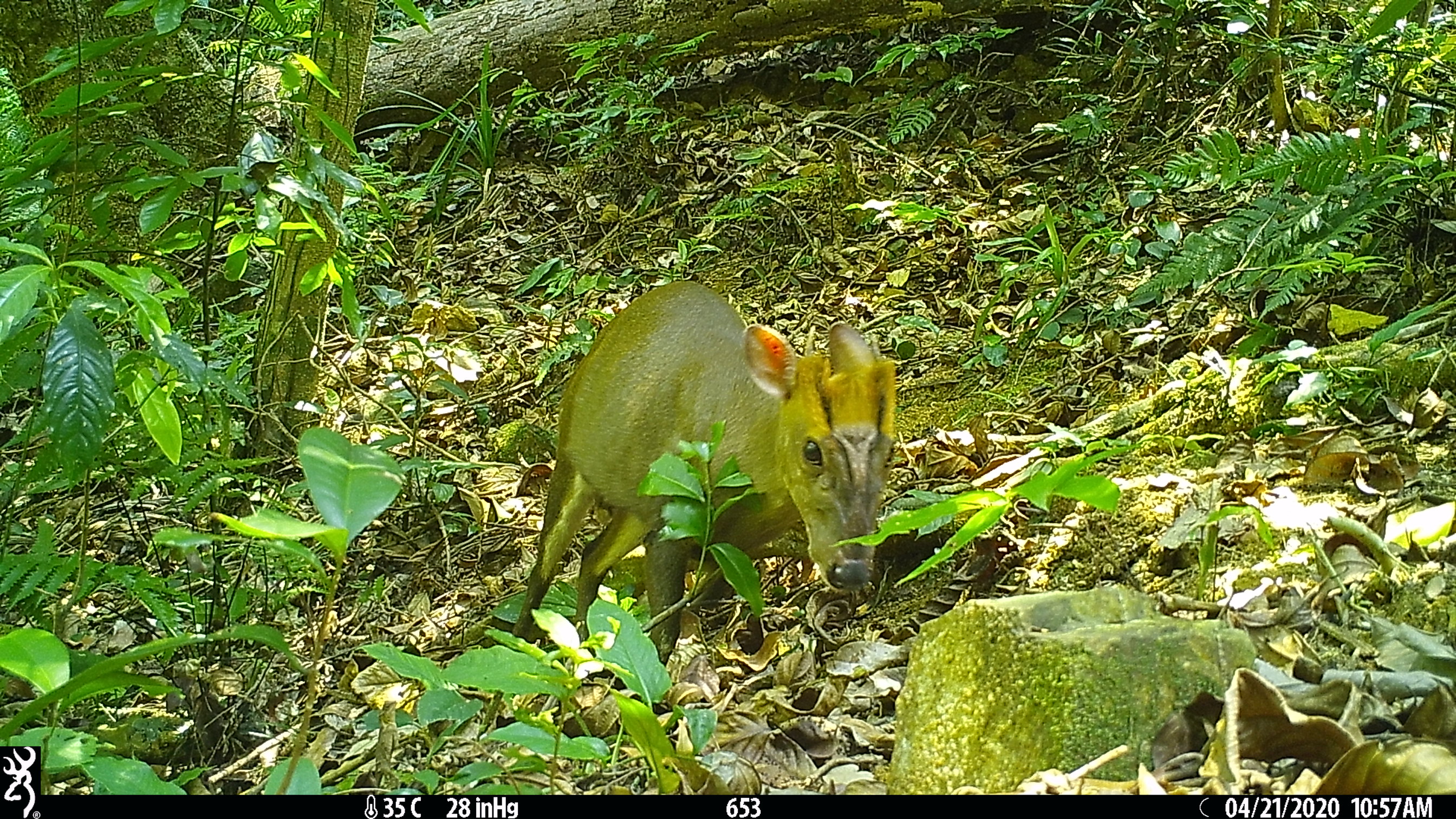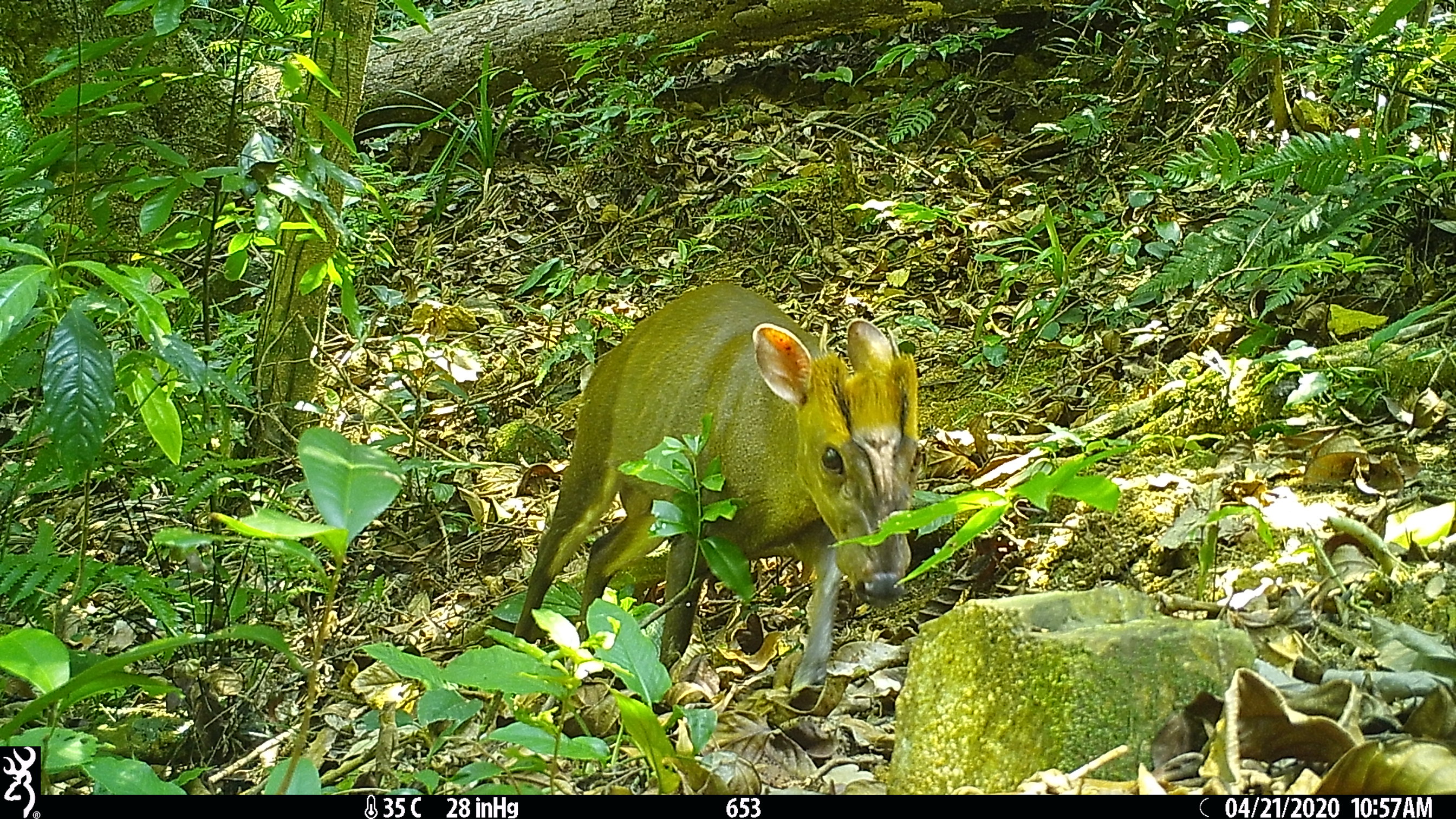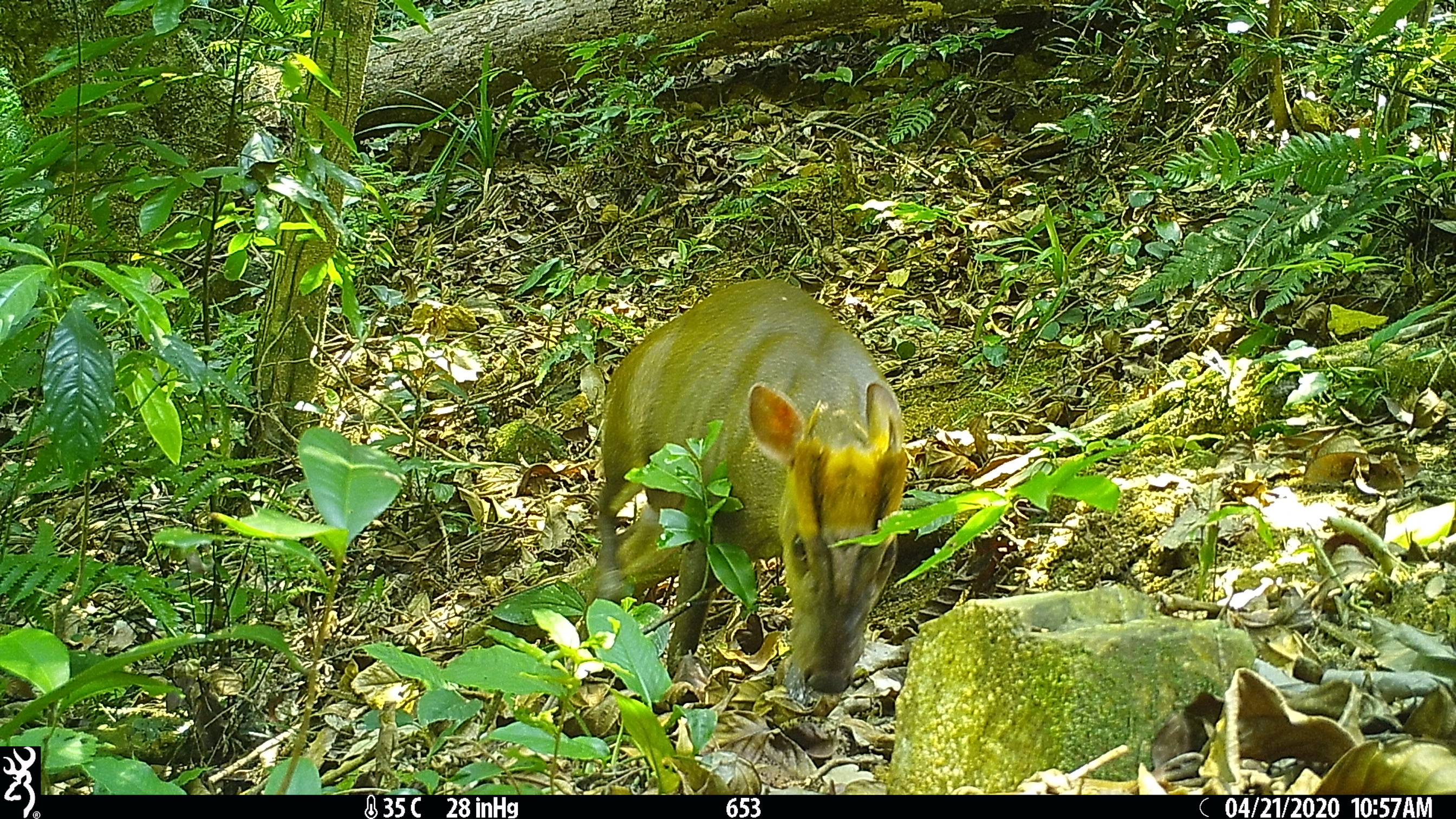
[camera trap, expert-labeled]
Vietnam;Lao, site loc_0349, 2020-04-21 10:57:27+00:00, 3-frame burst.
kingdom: Animalia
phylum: Chordata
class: Mammalia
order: Artiodactyla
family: Cervidae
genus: Muntiacus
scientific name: Muntiacus rooseveltorum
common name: roosevelt's muntjac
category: roosevelts muntjac group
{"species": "roosevelts muntjac group (roosevelt's muntjac) (Muntiacus rooseveltorum)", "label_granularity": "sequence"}